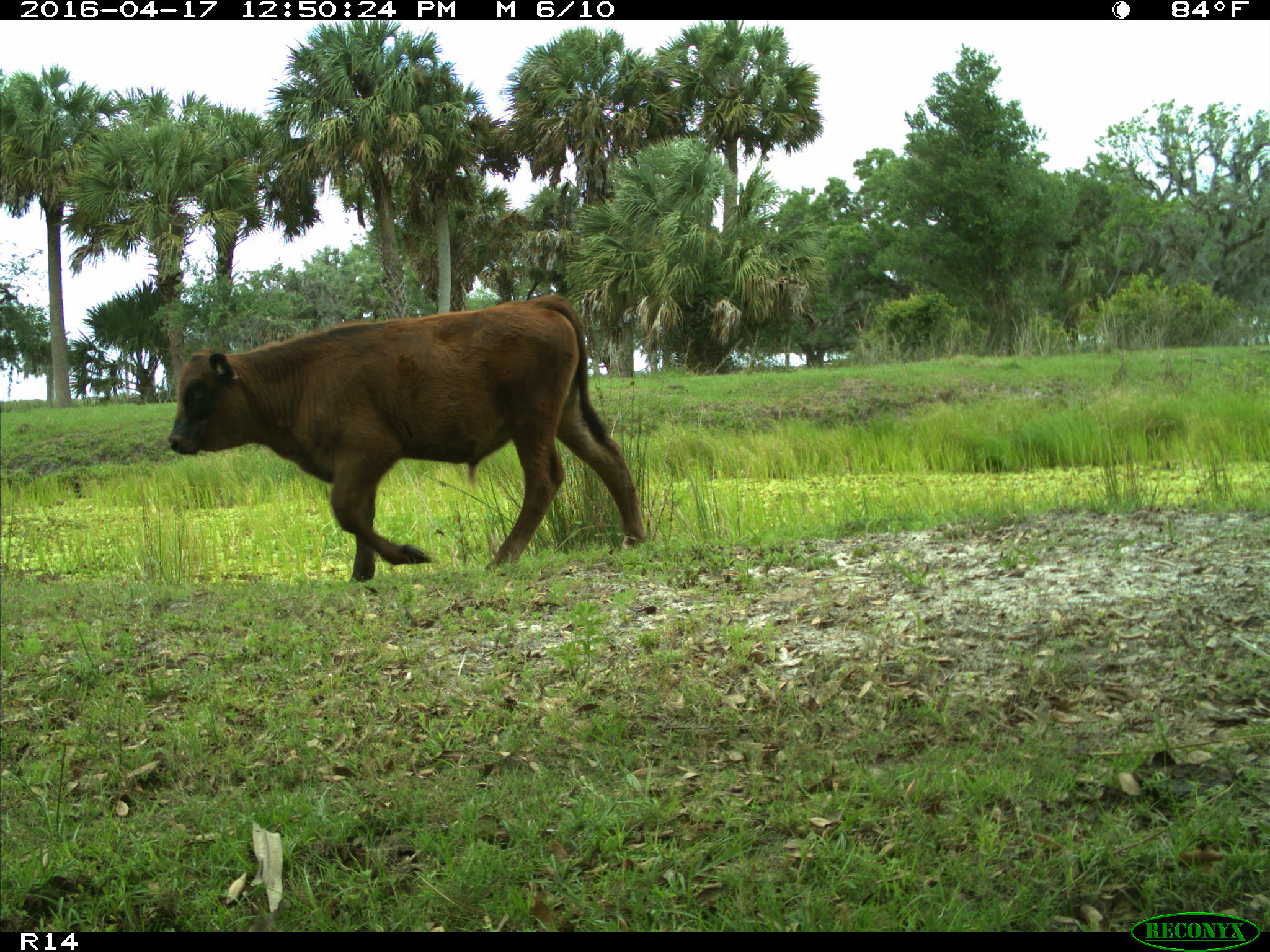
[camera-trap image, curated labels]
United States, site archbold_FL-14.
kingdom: Animalia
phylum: Chordata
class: Mammalia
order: Artiodactyla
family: Bovidae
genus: Bos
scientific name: Bos taurus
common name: domestic cow